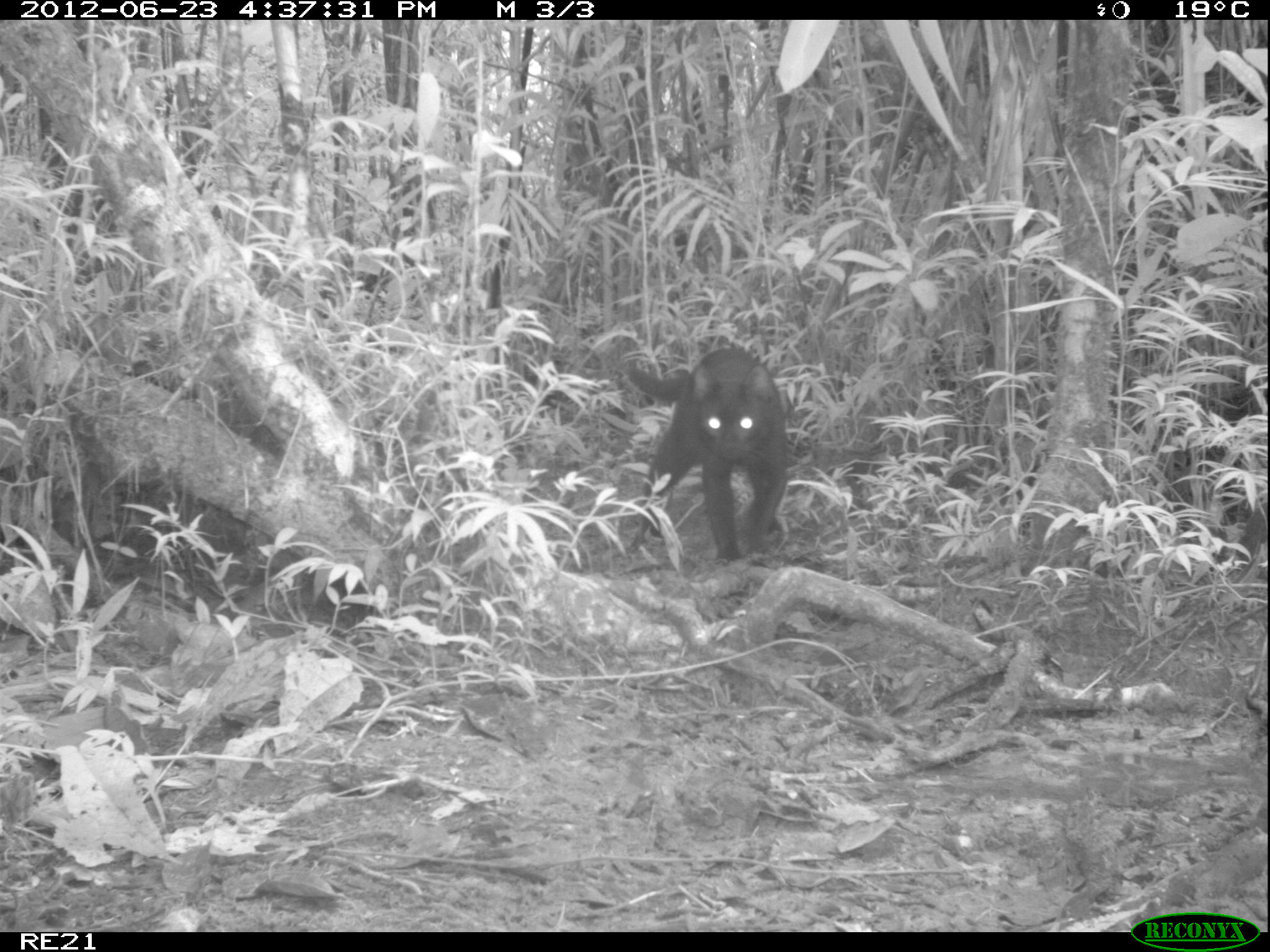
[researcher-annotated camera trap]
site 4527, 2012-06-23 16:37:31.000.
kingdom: Animalia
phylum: Chordata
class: Mammalia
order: Carnivora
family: Felidae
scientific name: Felidae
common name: felids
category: felis sp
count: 1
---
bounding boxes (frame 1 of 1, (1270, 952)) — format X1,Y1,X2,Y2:
felis sp: 638,347,788,567